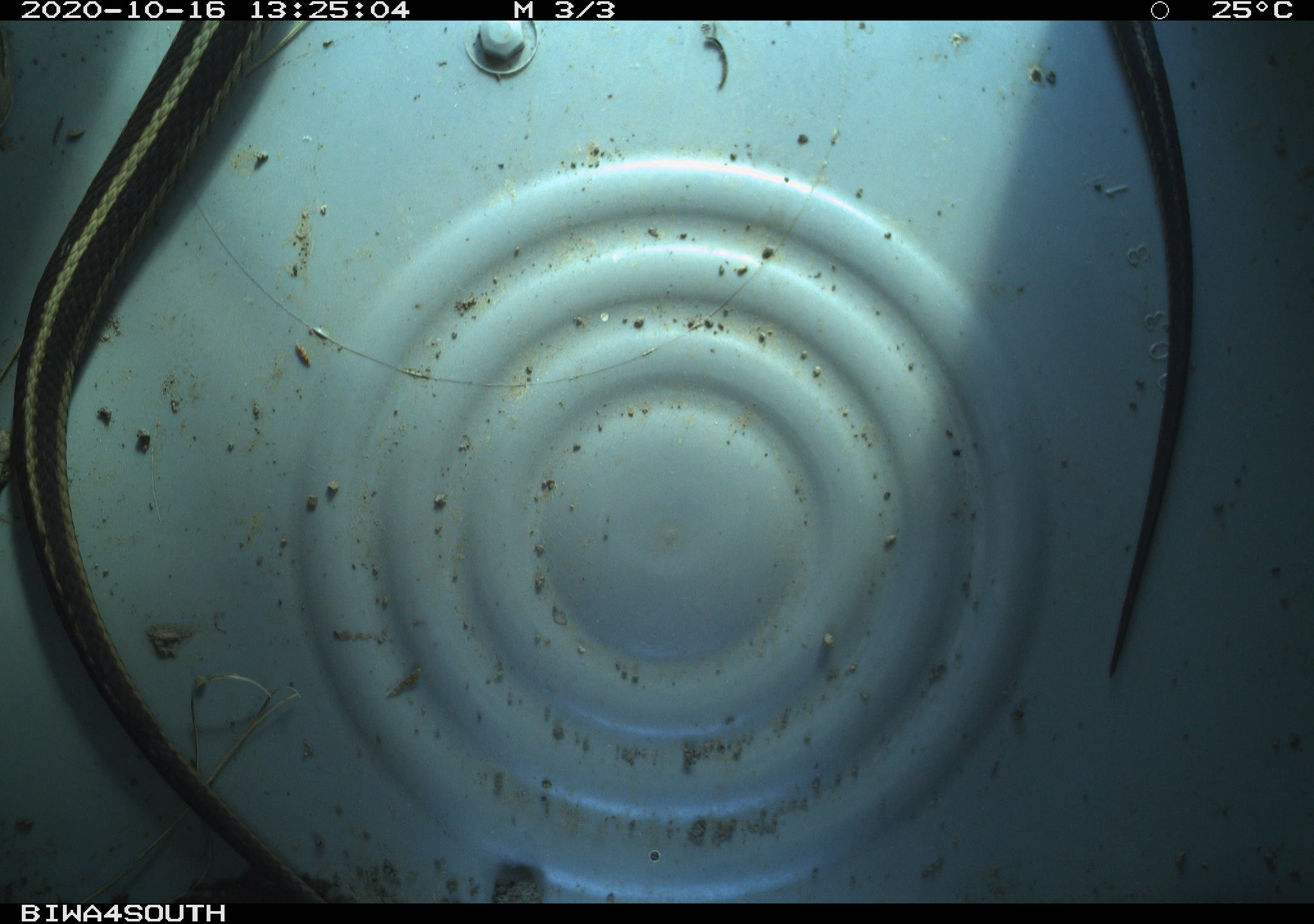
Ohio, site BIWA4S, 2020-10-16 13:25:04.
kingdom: Animalia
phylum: Chordata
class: Reptilia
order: Squamata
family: Colubridae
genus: Thamnophis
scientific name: Thamnophis sirtalis sirtalis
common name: eastern gartersnake